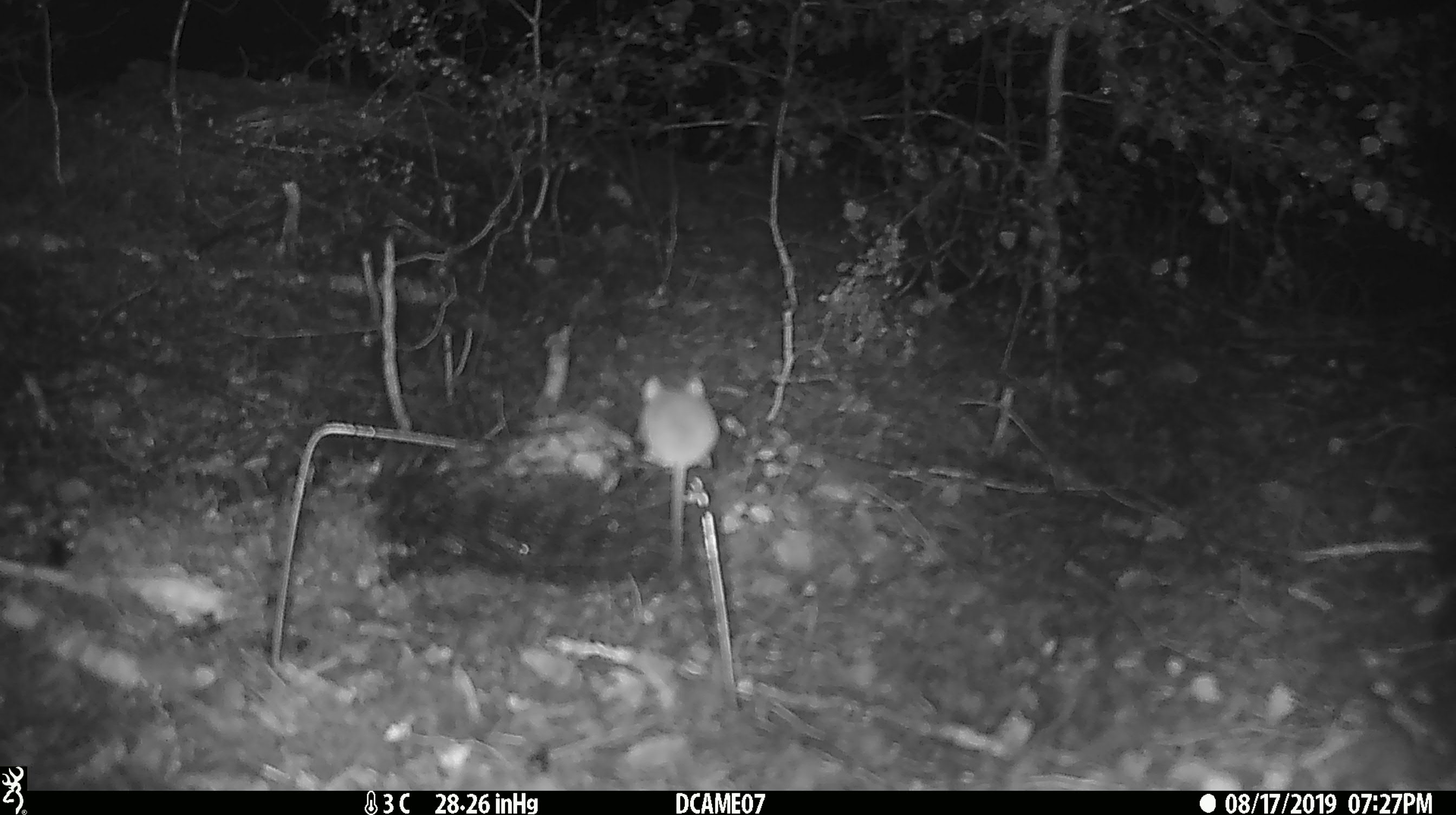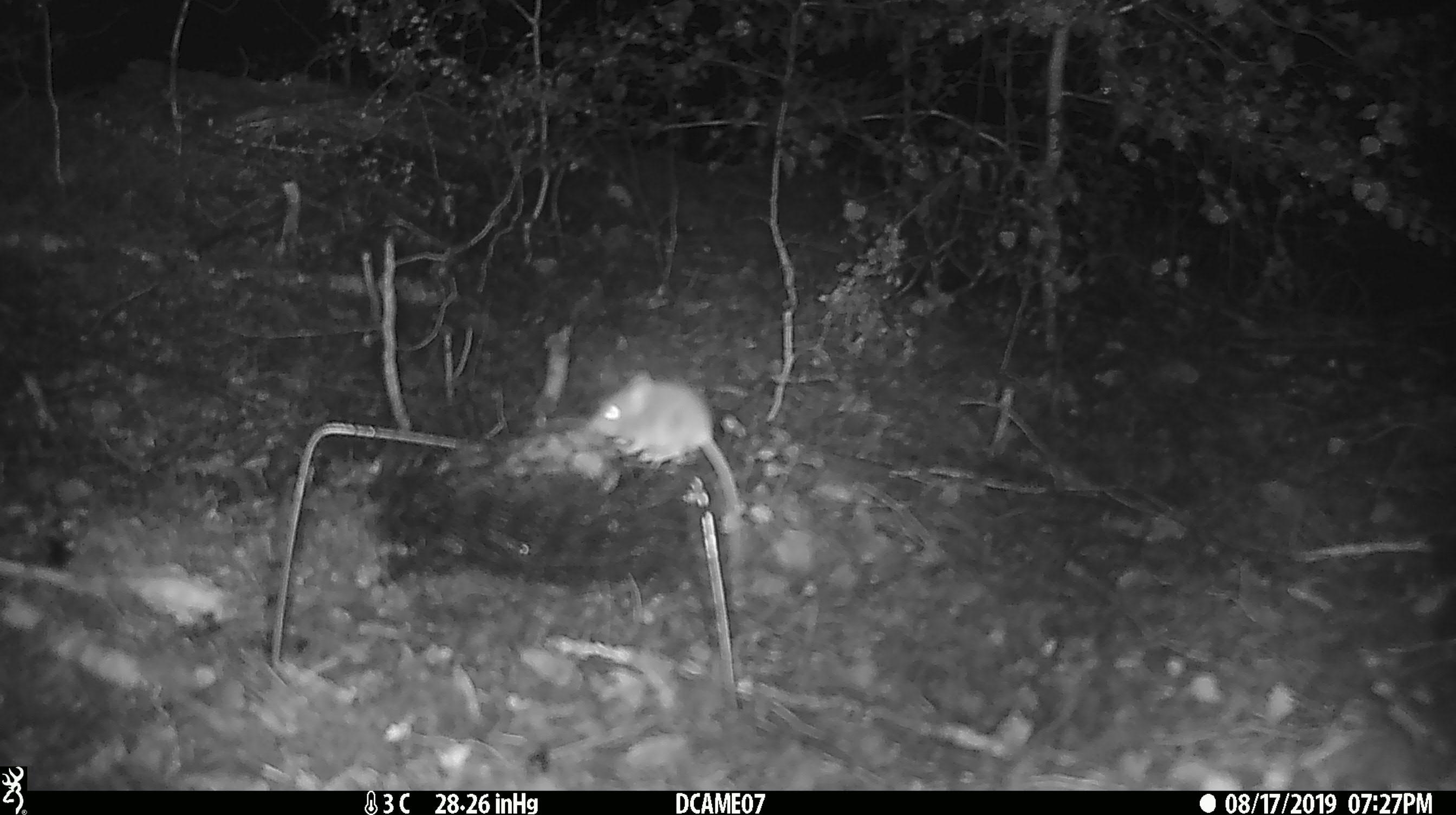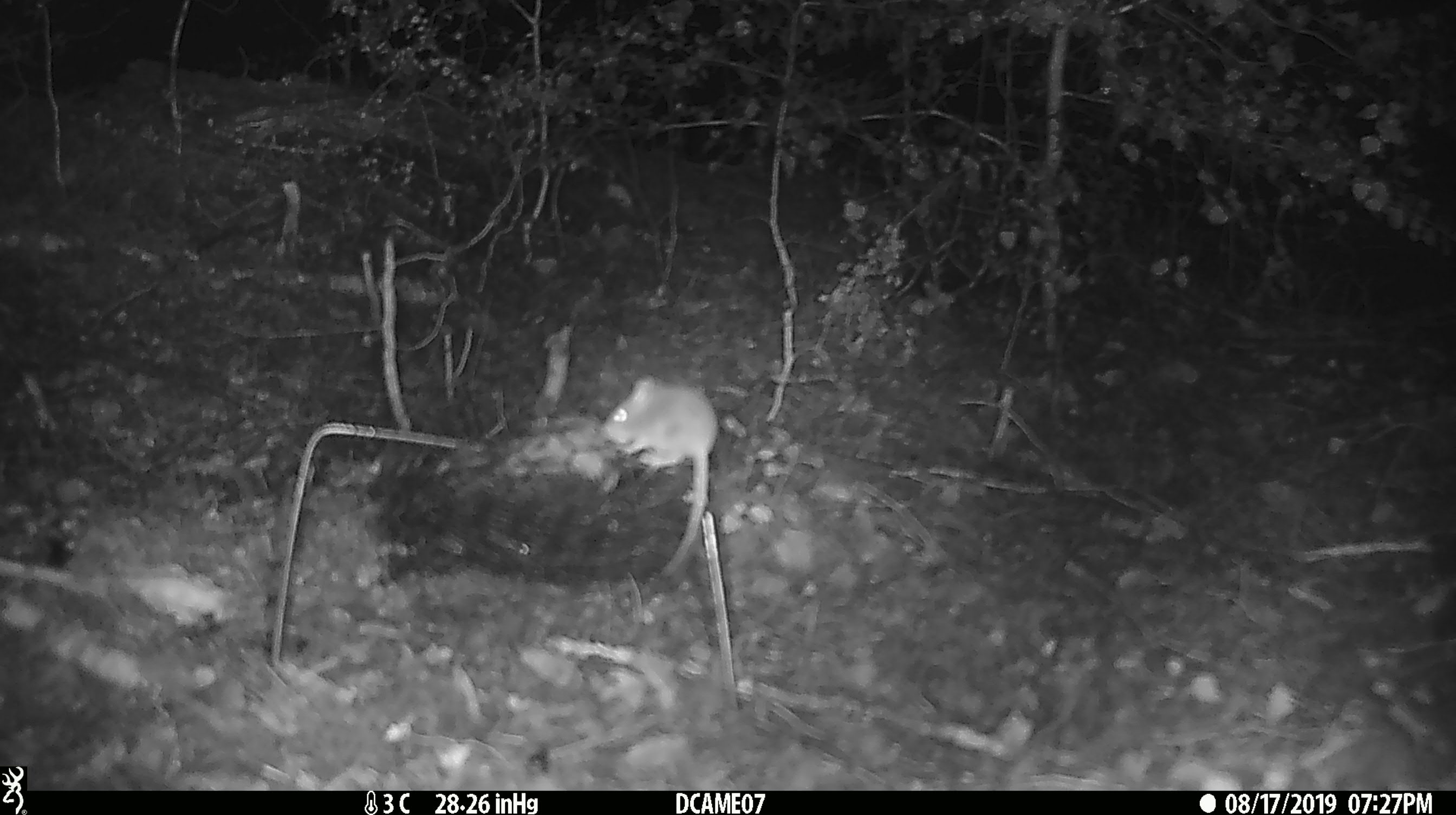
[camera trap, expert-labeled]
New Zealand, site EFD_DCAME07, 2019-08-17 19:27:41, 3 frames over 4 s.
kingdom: Animalia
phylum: Chordata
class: Mammalia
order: Rodentia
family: Muridae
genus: Mus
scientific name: Mus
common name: mouse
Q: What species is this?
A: Mouse (Mus).